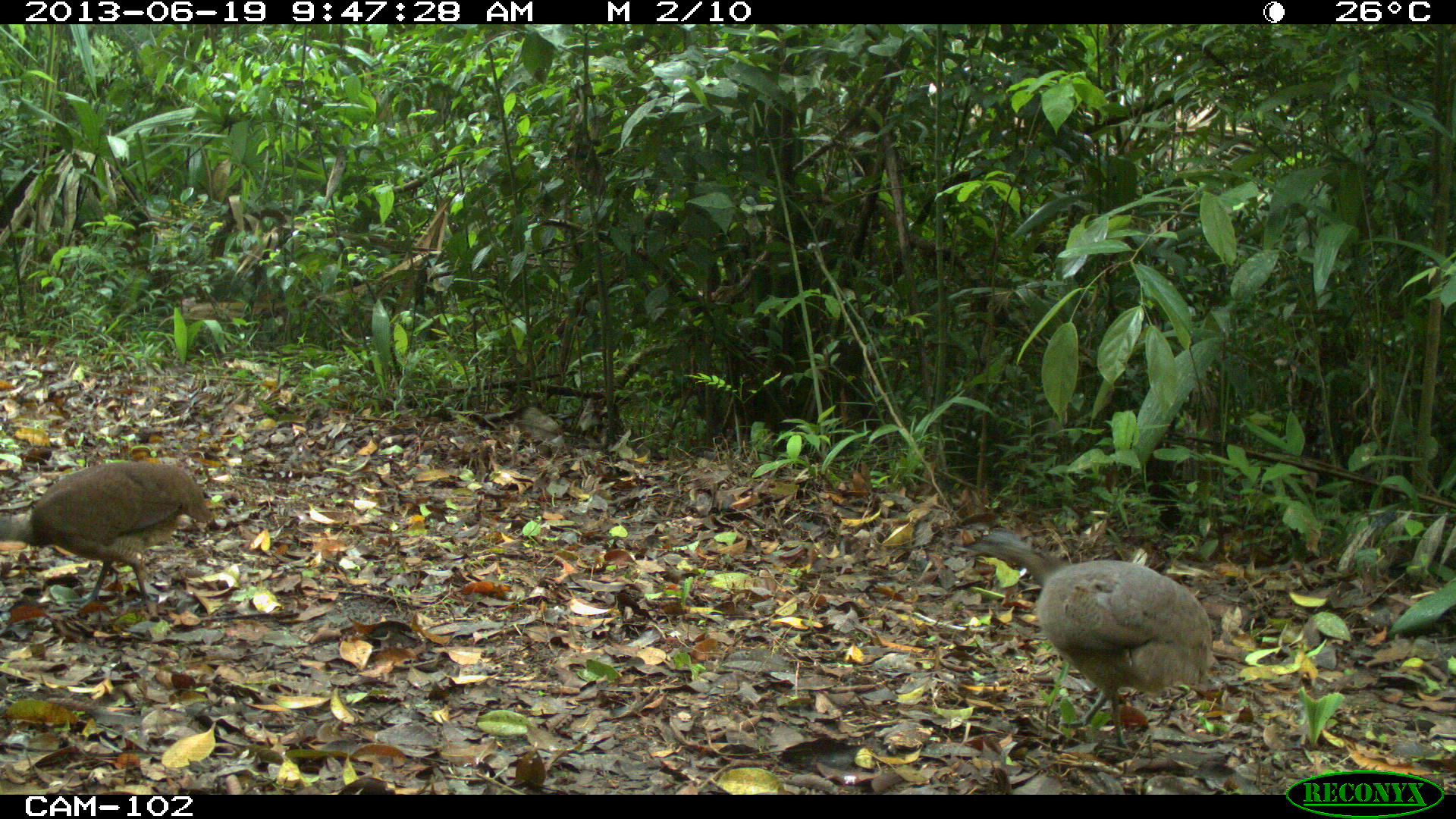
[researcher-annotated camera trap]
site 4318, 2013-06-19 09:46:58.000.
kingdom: Animalia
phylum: Chordata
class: Aves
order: Tinamiformes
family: Tinamidae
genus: Tinamus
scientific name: Tinamus major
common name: great tinamou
Tinamus major (great tinamou), count 2.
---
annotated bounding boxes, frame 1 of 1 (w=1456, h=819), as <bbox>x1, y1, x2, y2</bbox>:
tinamus major: <bbox>970, 529, 1216, 751</bbox>; <bbox>0, 459, 211, 613</bbox>